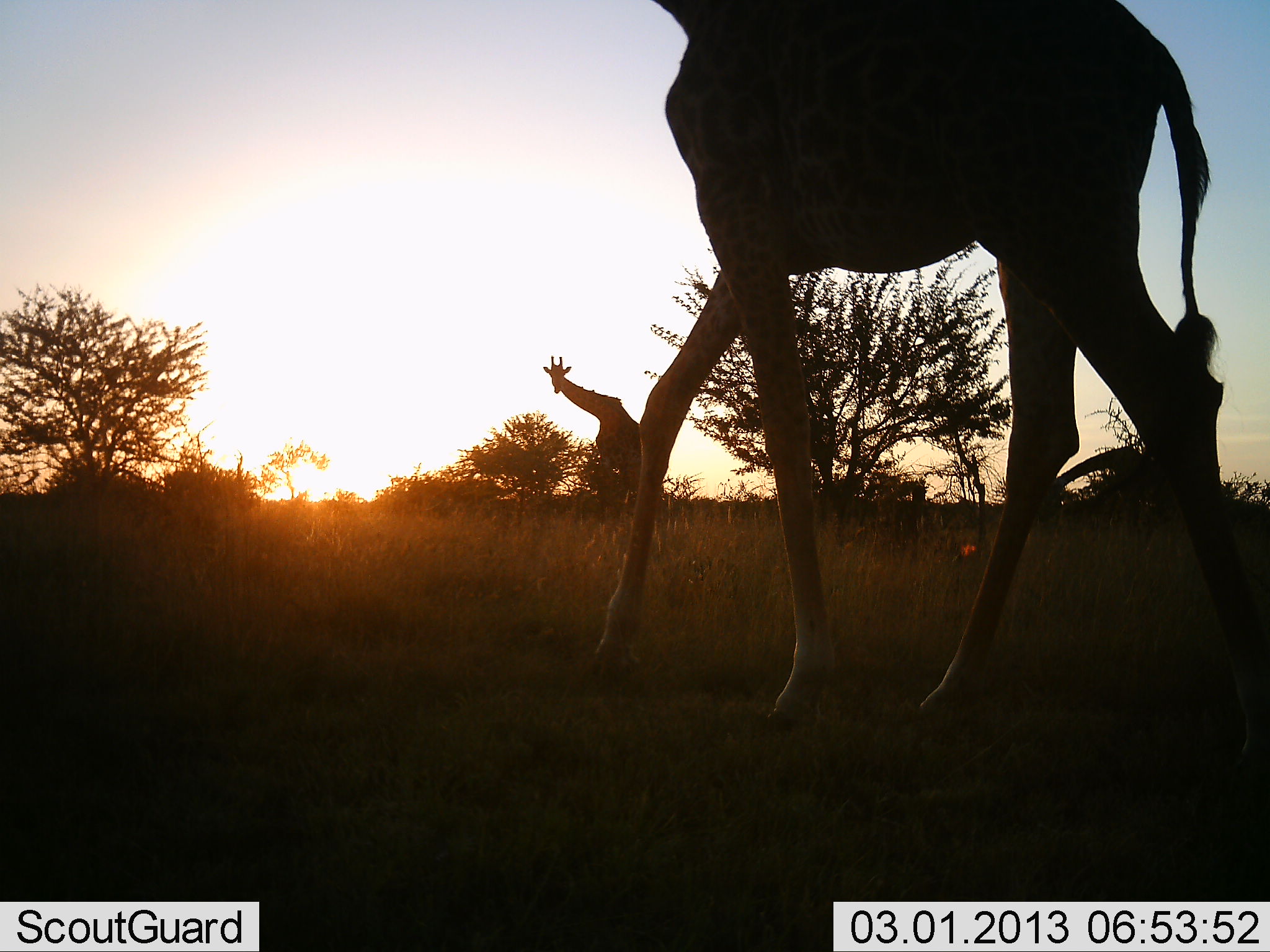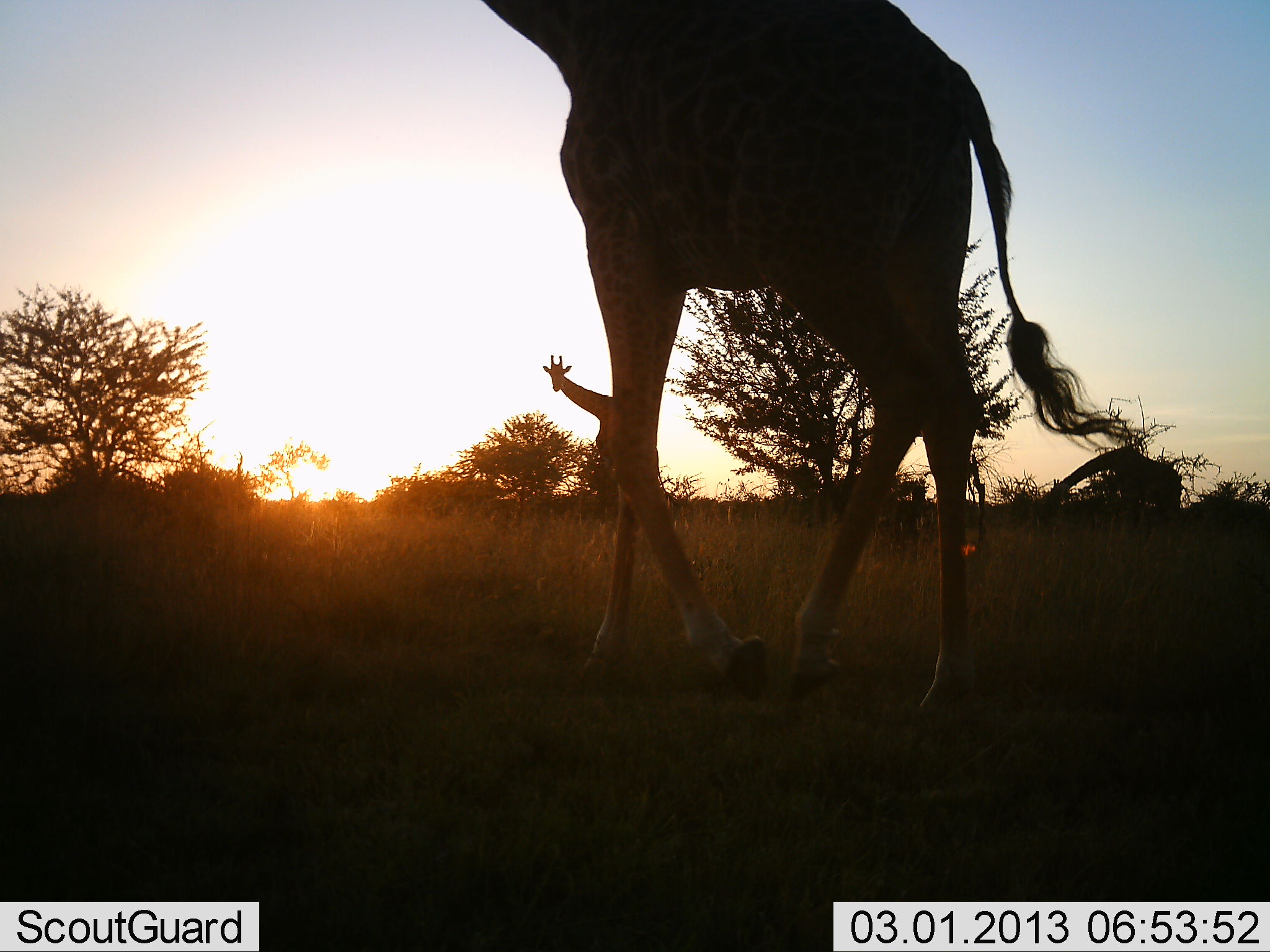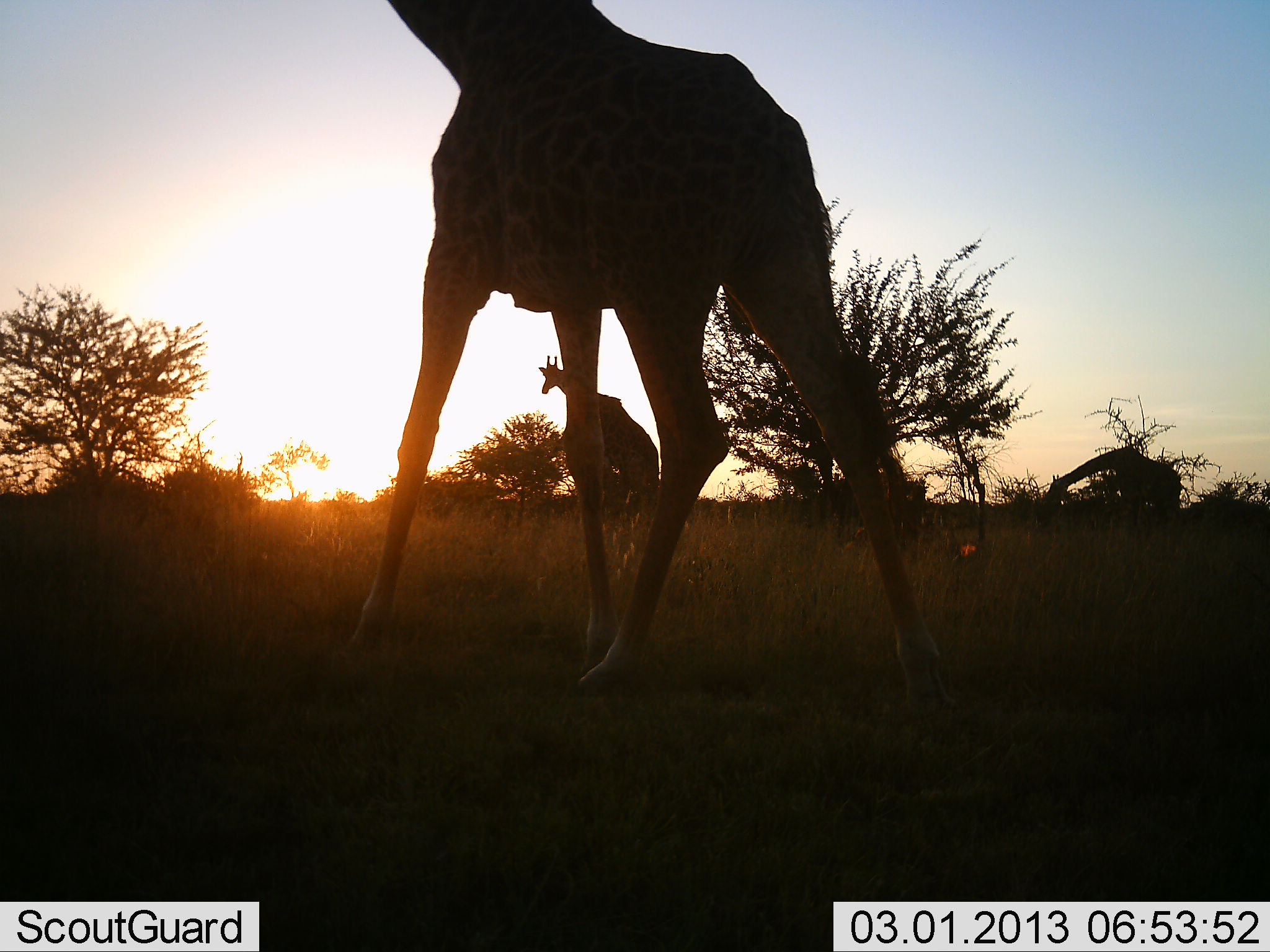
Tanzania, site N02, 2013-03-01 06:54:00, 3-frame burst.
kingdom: Animalia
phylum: Chordata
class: Mammalia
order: Artiodactyla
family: Giraffidae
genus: Giraffa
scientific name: Giraffa camelopardalis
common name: giraffe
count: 3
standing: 69%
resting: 0%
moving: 93%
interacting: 0%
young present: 0%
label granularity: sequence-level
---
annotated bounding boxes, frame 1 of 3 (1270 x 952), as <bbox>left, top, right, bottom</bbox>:
animal: <bbox>573, 1, 1270, 778</bbox>; <bbox>544, 355, 665, 515</bbox>; <bbox>1044, 446, 1161, 510</bbox>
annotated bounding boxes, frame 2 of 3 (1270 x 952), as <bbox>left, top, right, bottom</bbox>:
animal: <bbox>475, 0, 1143, 725</bbox>; <bbox>542, 354, 681, 517</bbox>; <bbox>1024, 445, 1182, 534</bbox>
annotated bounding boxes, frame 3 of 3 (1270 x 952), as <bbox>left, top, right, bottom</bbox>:
animal: <bbox>334, 0, 952, 710</bbox>; <bbox>538, 355, 660, 515</bbox>; <bbox>1040, 447, 1183, 531</bbox>